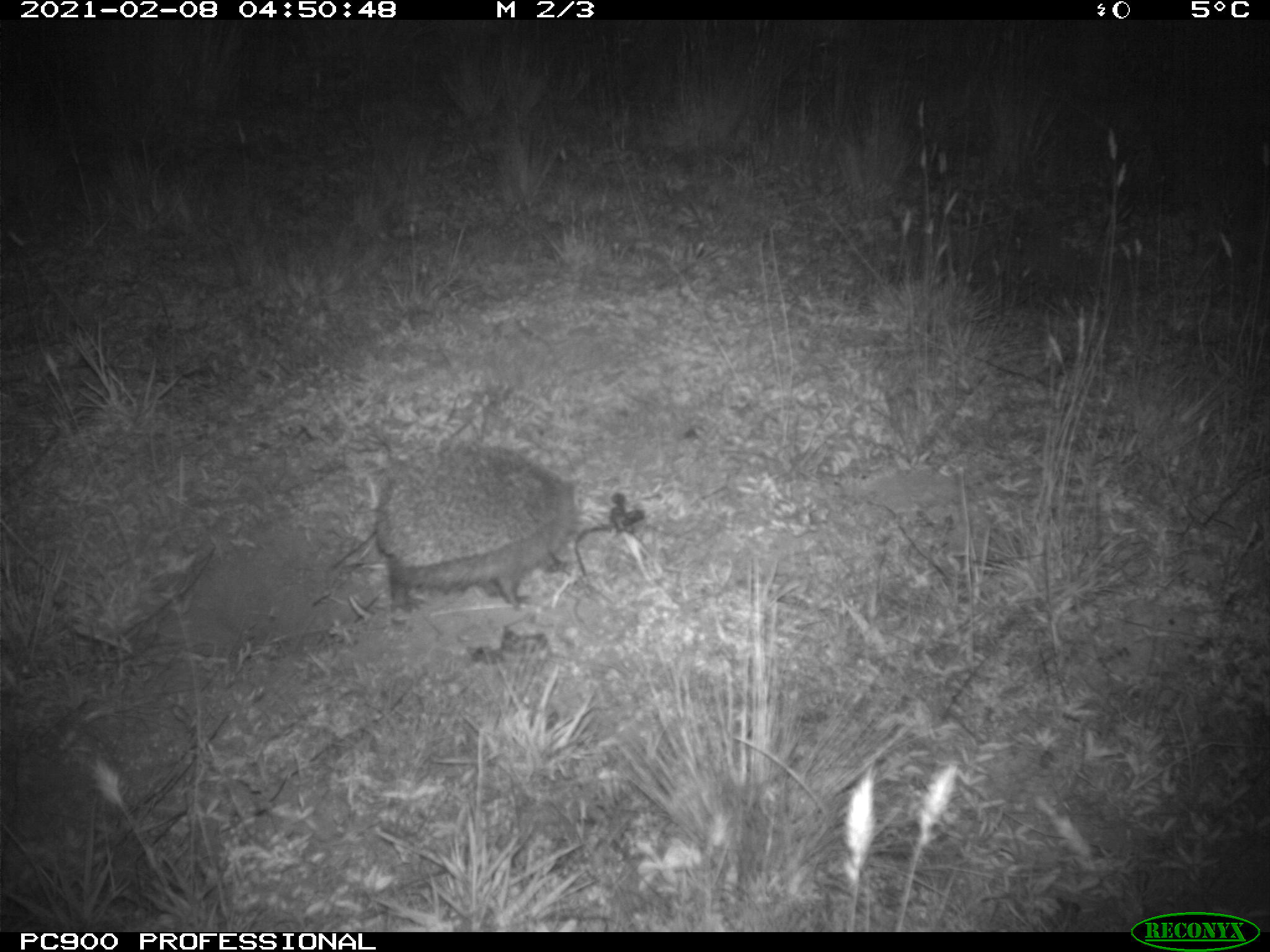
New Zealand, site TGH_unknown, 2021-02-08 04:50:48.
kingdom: Animalia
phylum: Chordata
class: Mammalia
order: Eulipotyphla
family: Erinaceidae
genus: Erinaceus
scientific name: Erinaceus europaeus europaeus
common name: european hedgehog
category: hedgehog